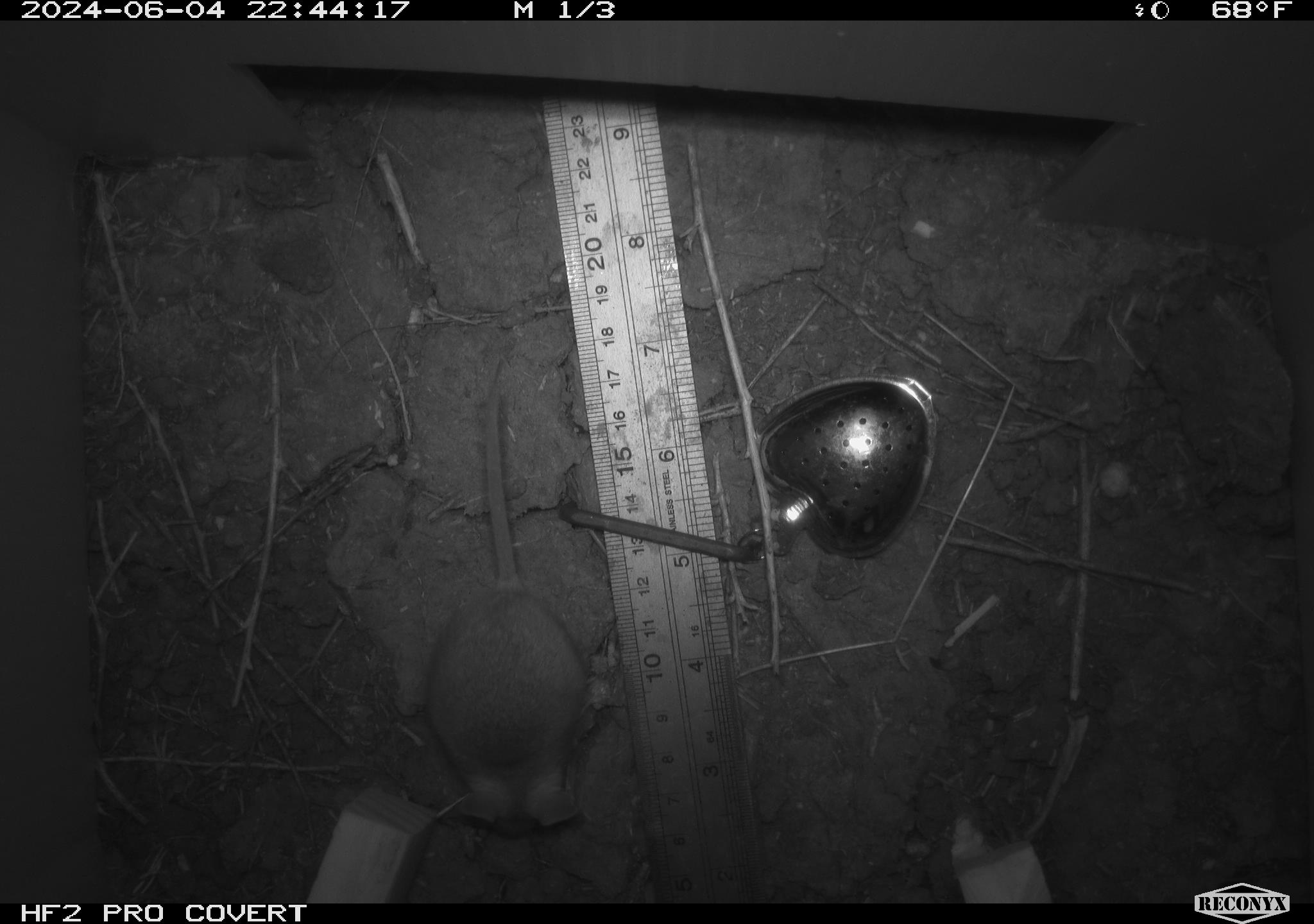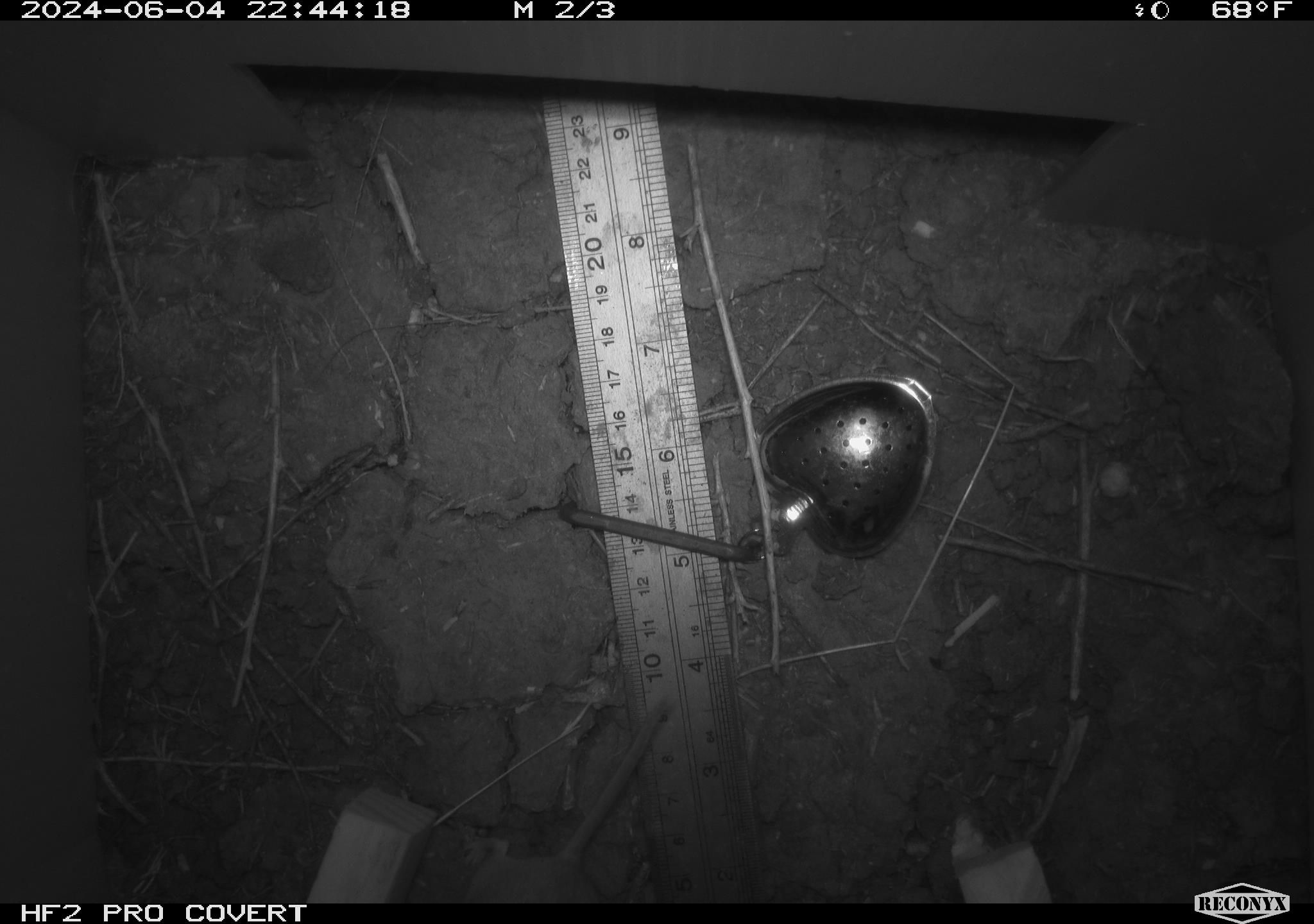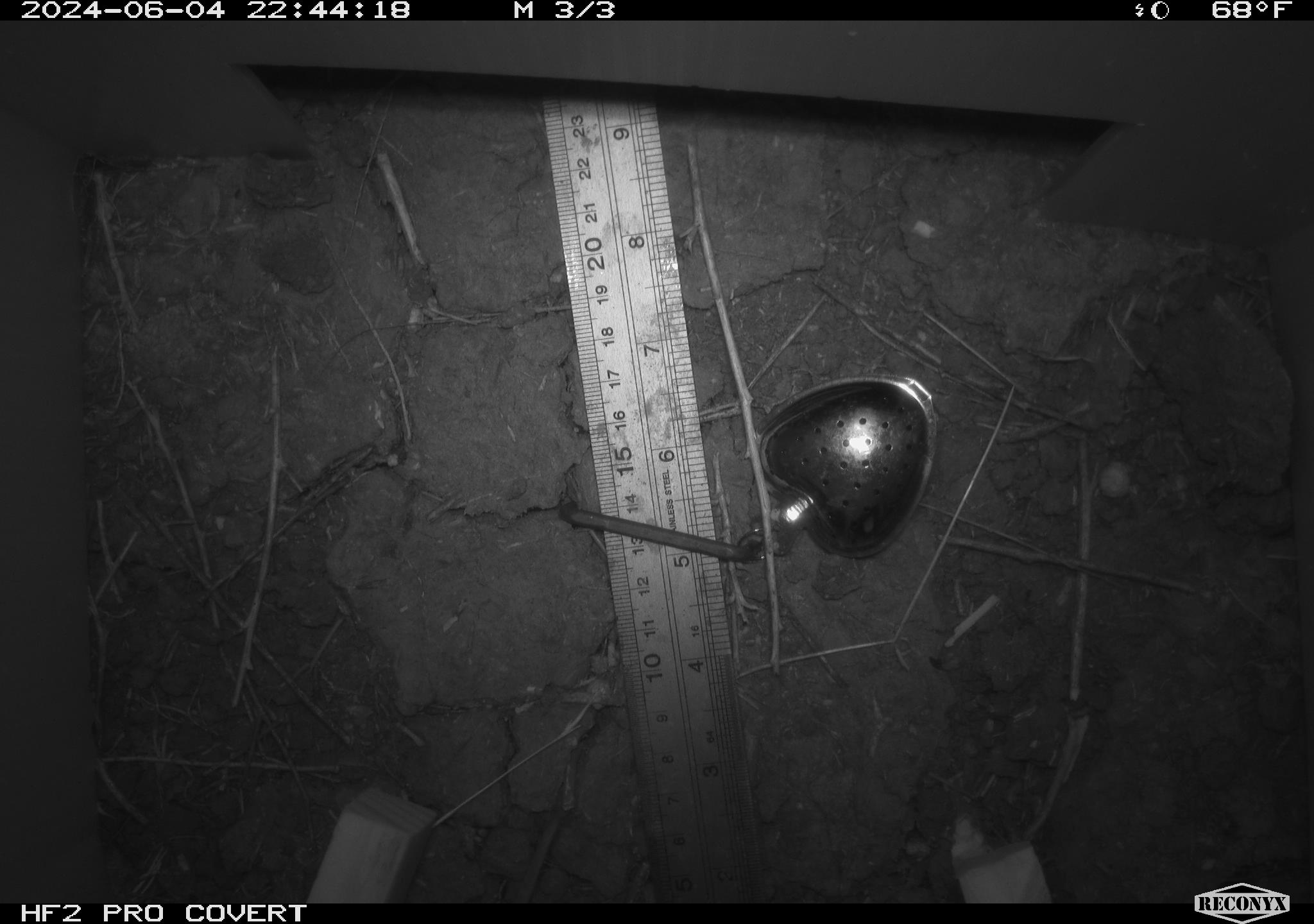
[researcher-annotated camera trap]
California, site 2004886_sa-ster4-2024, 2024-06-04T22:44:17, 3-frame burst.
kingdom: Animalia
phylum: Chordata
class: Mammalia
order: Rodentia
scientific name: Rodentia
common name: mouse species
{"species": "mouse species (Rodentia)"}